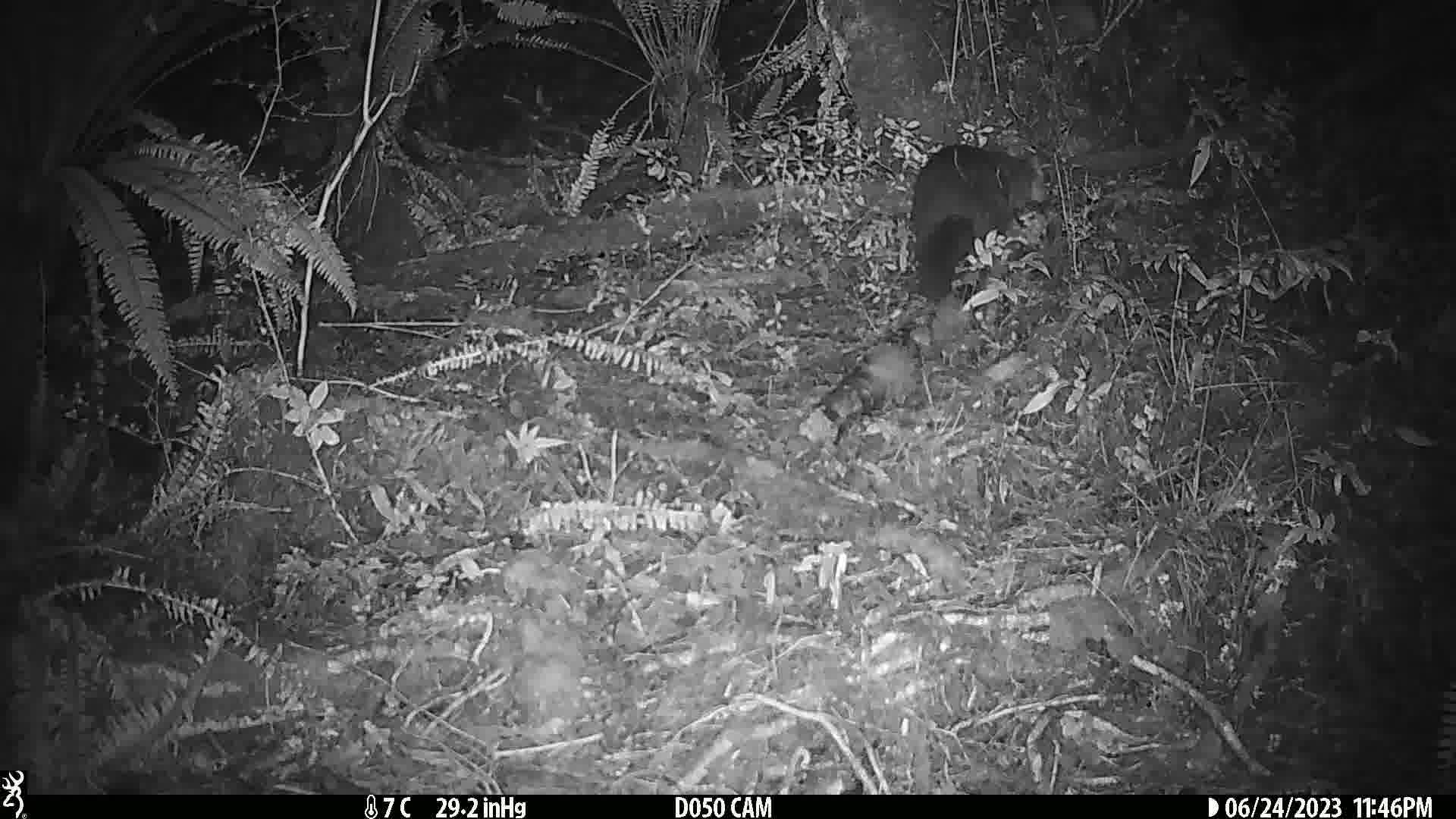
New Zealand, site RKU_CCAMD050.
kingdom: Animalia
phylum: Chordata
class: Mammalia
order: Diprotodontia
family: Phalangeridae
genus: Trichosurus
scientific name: Trichosurus vulpecula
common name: common brushtail possum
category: possum